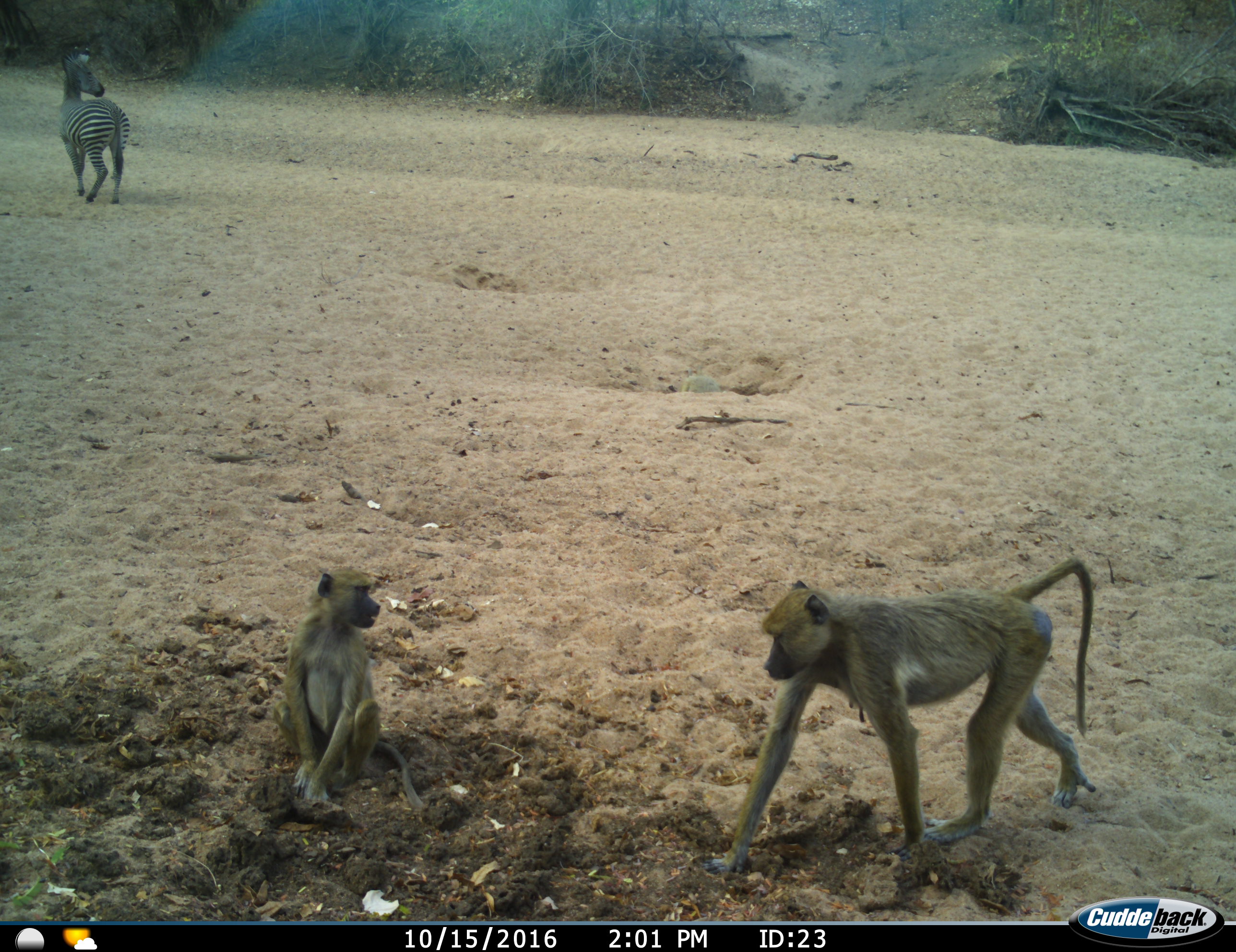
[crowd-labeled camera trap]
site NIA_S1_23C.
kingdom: Animalia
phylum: Chordata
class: Mammalia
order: Primates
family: Cercopithecidae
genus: Papio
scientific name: Papio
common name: baboon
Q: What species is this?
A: Baboon (Papio).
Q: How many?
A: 2.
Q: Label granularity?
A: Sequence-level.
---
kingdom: Animalia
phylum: Chordata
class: Mammalia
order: Perissodactyla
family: Equidae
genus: Equus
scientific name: Equus quagga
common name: plains zebra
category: zebraplains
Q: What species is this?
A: Zebraplains (plains zebra) (Equus quagga).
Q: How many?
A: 1.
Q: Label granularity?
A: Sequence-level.